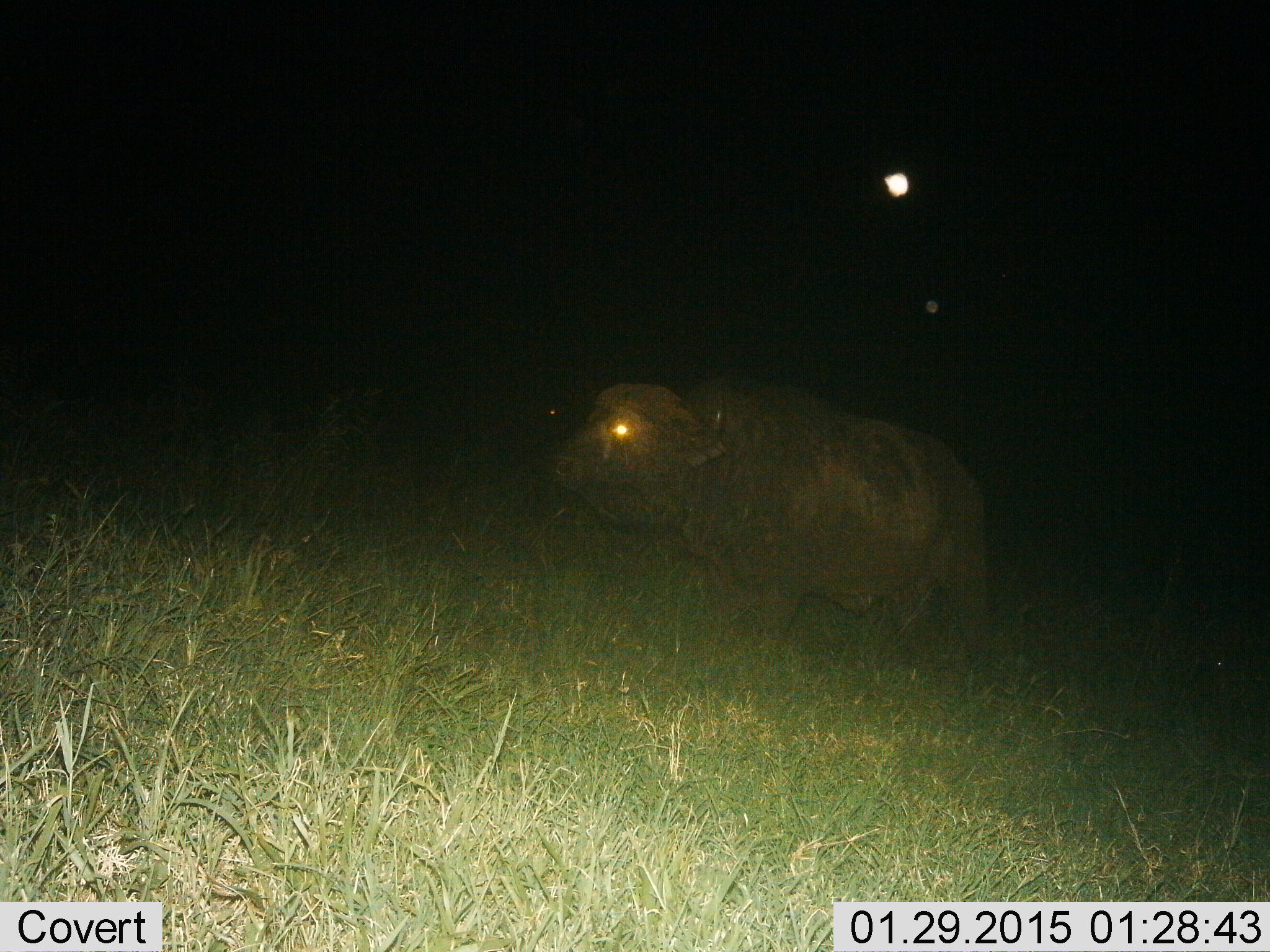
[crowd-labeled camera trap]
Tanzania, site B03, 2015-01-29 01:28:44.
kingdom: Animalia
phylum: Chordata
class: Mammalia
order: Artiodactyla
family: Bovidae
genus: Syncerus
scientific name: Syncerus caffer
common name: cape buffalo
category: buffalo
Buffalo (cape buffalo) (Syncerus caffer), count 1. Behavior (volunteer vote fractions): standing 70%, resting 0%, moving 30%, interacting 0%. Young present (vote fraction): 0%. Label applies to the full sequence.